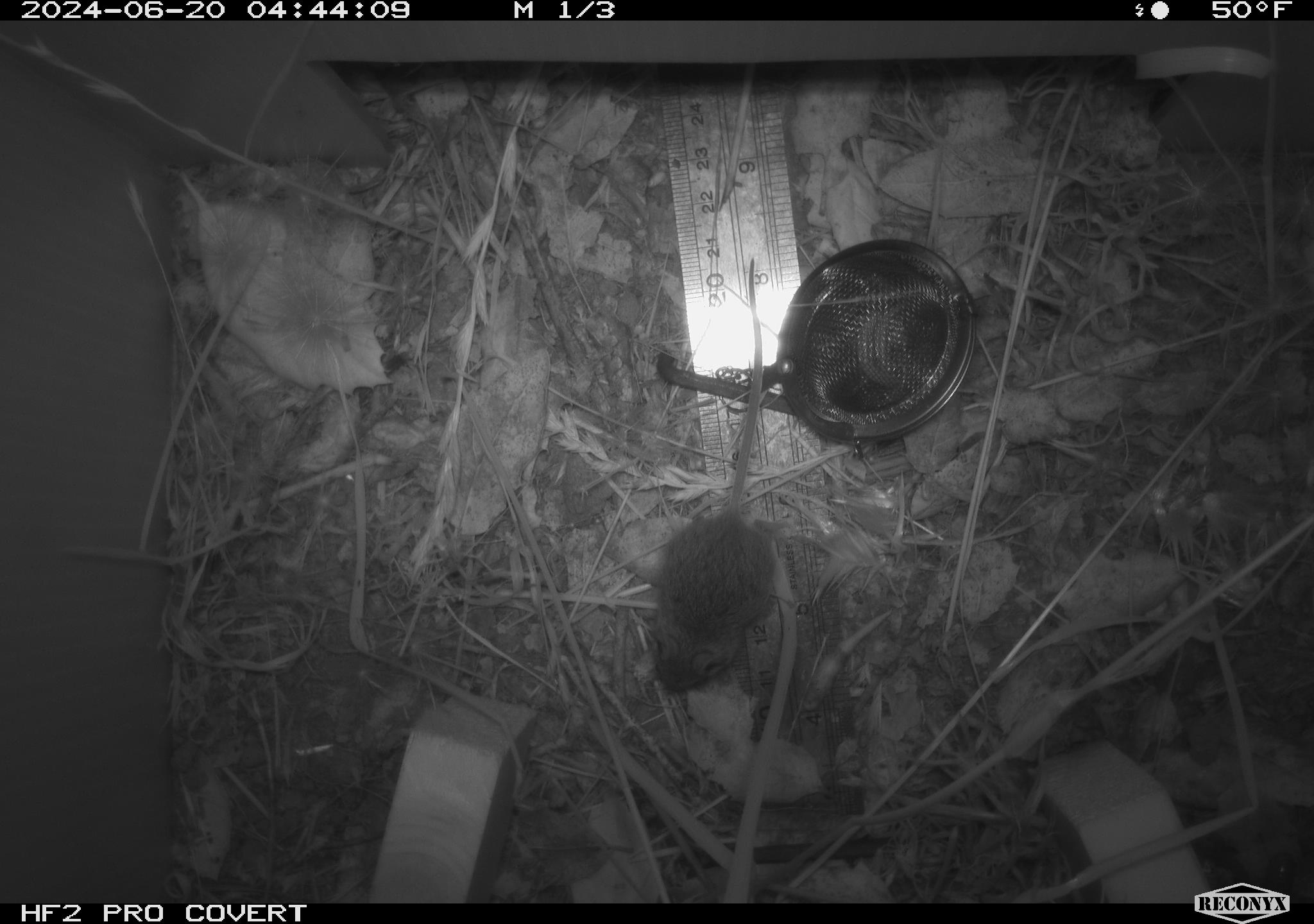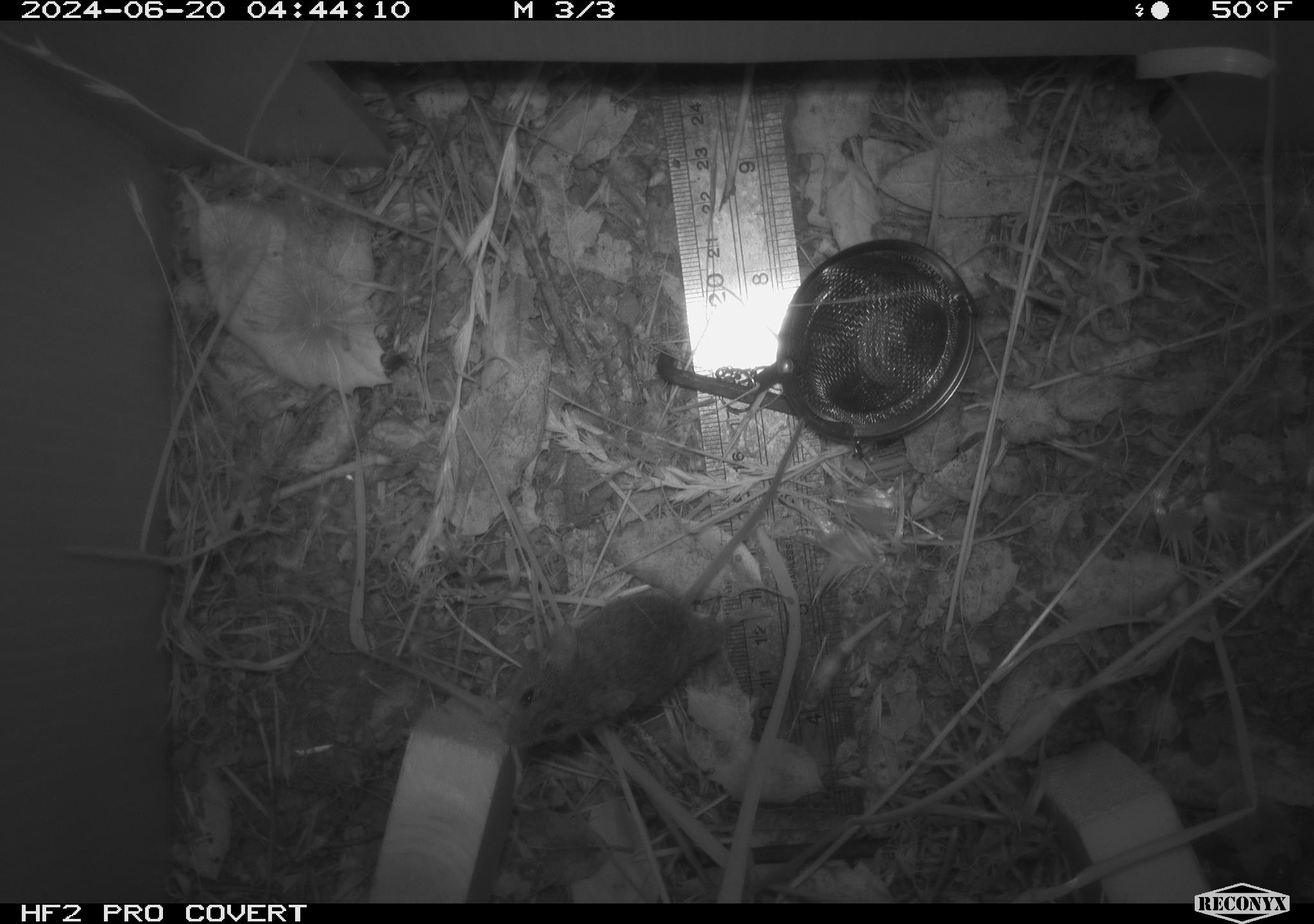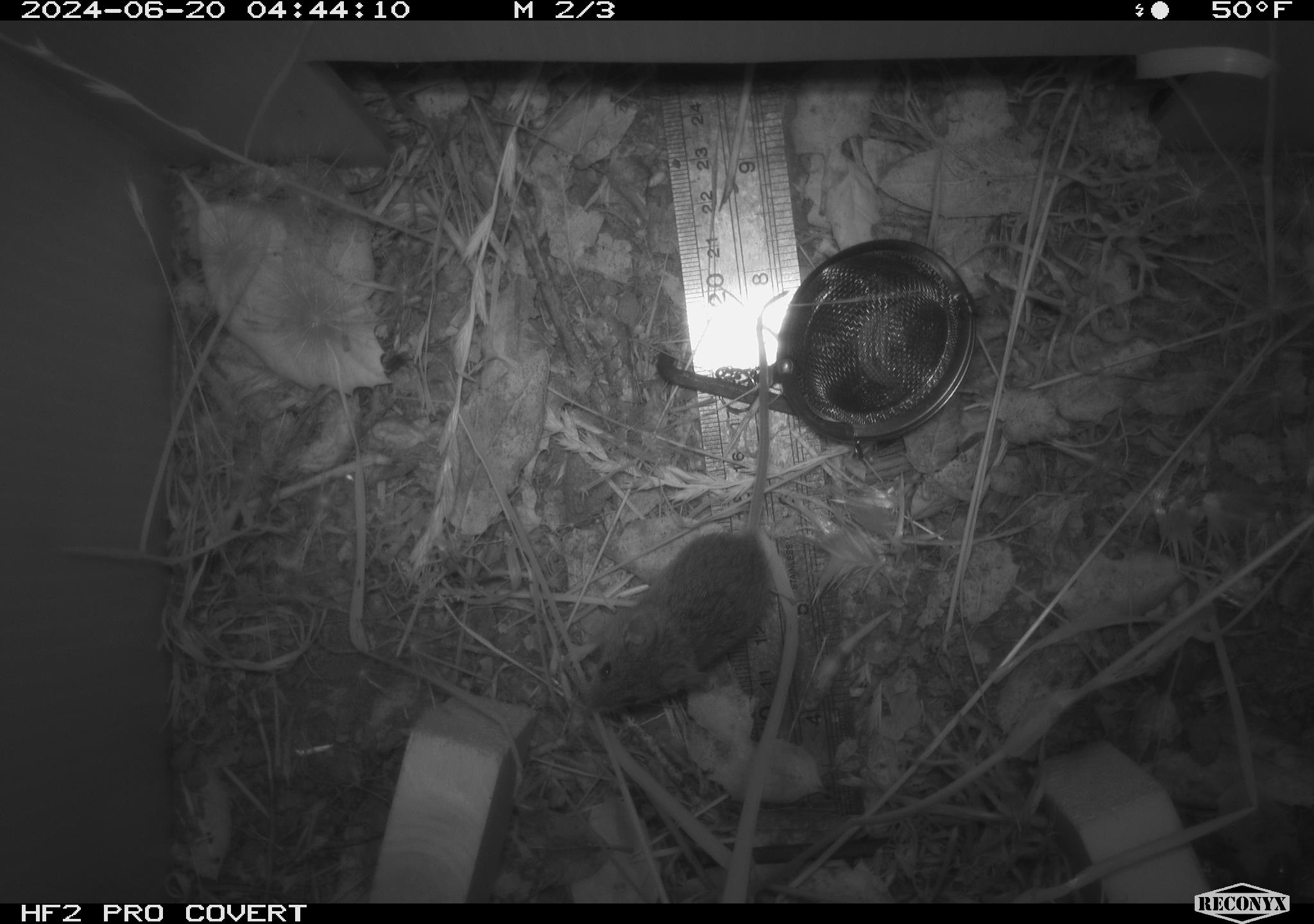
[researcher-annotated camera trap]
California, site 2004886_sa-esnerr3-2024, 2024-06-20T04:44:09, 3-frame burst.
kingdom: Animalia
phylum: Chordata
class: Mammalia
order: Rodentia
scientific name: Rodentia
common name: rodent